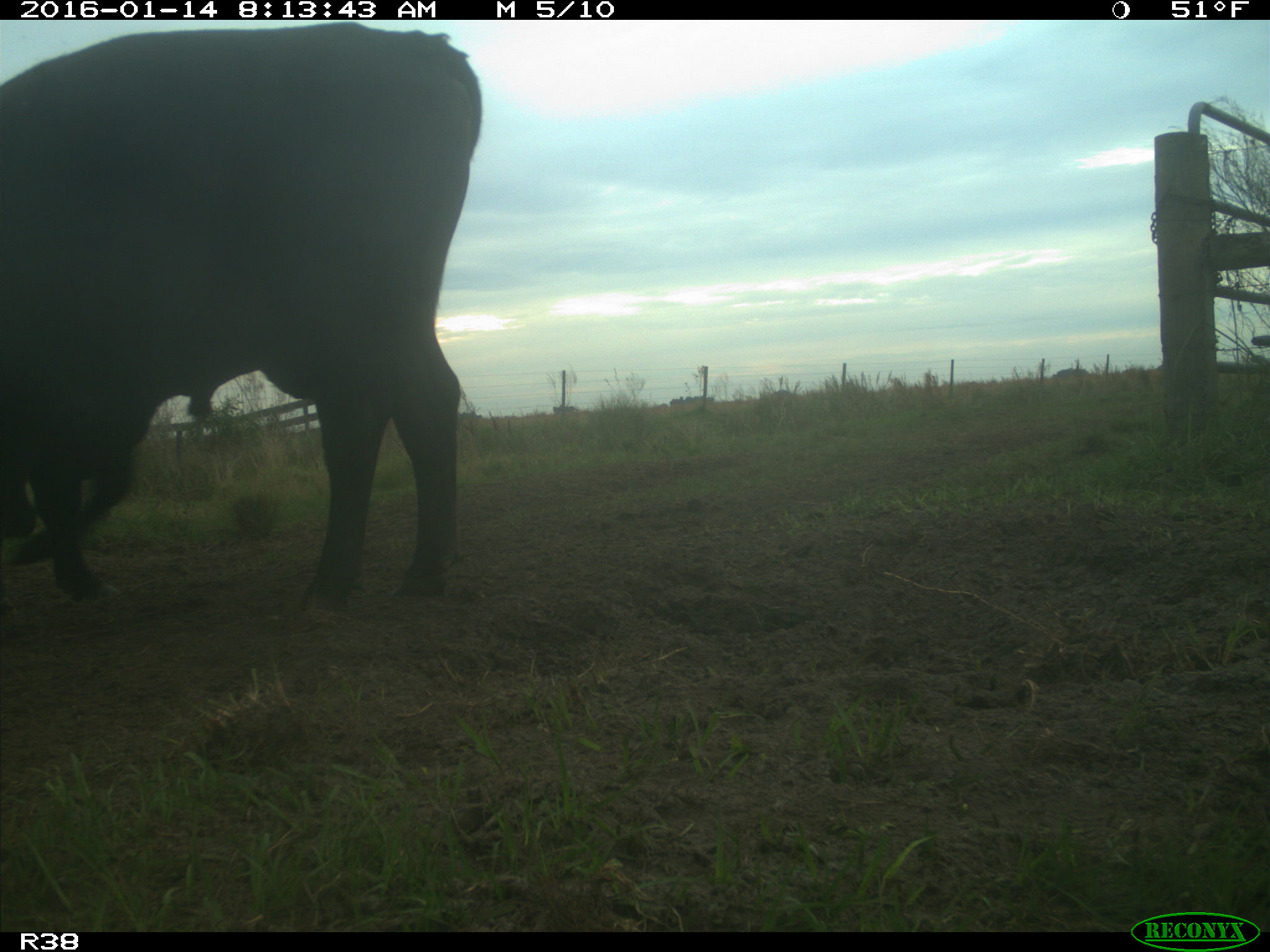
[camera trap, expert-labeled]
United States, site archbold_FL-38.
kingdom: Animalia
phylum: Chordata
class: Mammalia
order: Artiodactyla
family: Bovidae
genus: Bos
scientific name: Bos taurus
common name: domestic cow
Bos taurus (domestic cow).